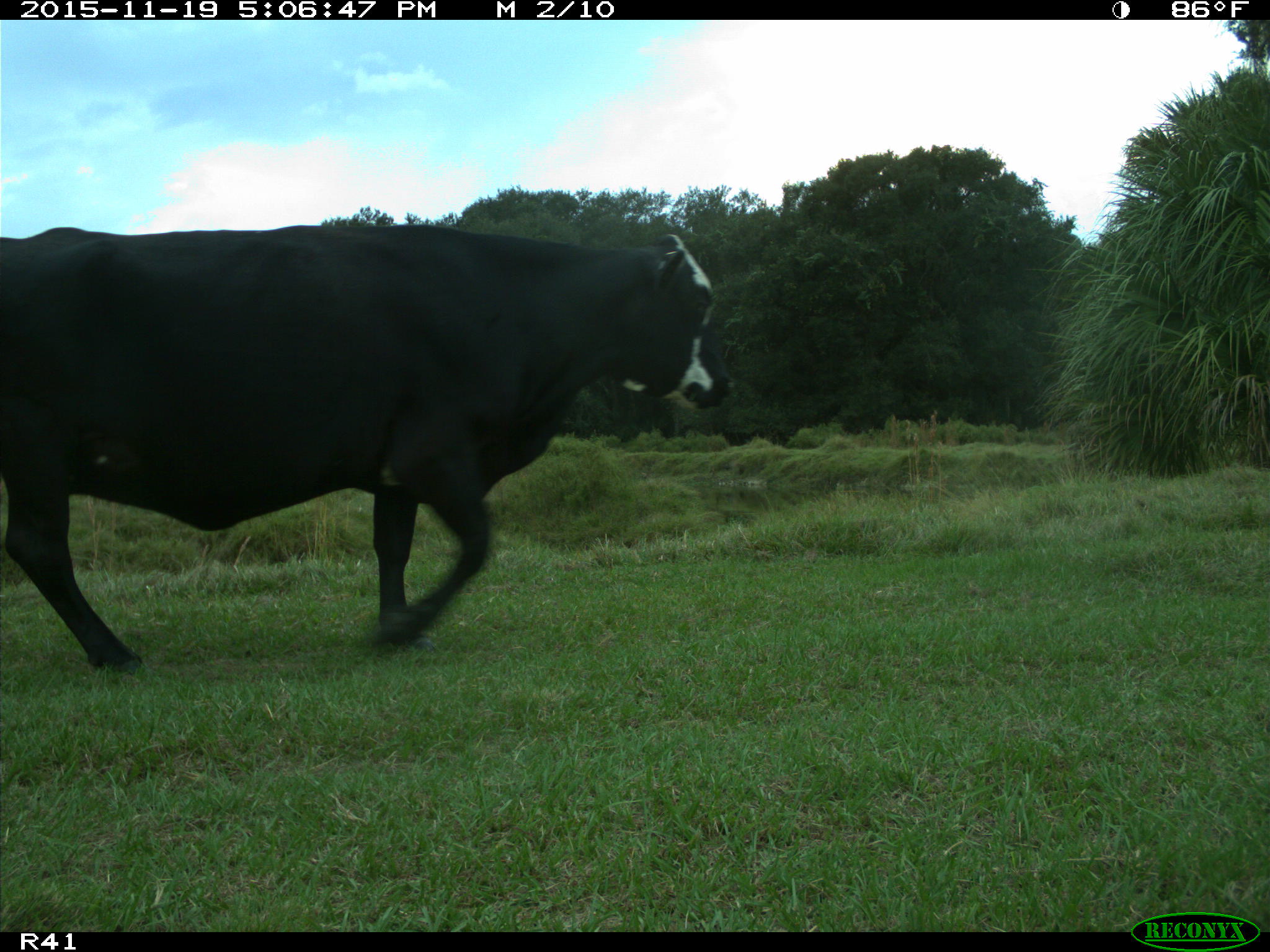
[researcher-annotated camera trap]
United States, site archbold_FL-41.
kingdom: Animalia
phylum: Chordata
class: Mammalia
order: Artiodactyla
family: Bovidae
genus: Bos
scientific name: Bos taurus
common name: domestic cow